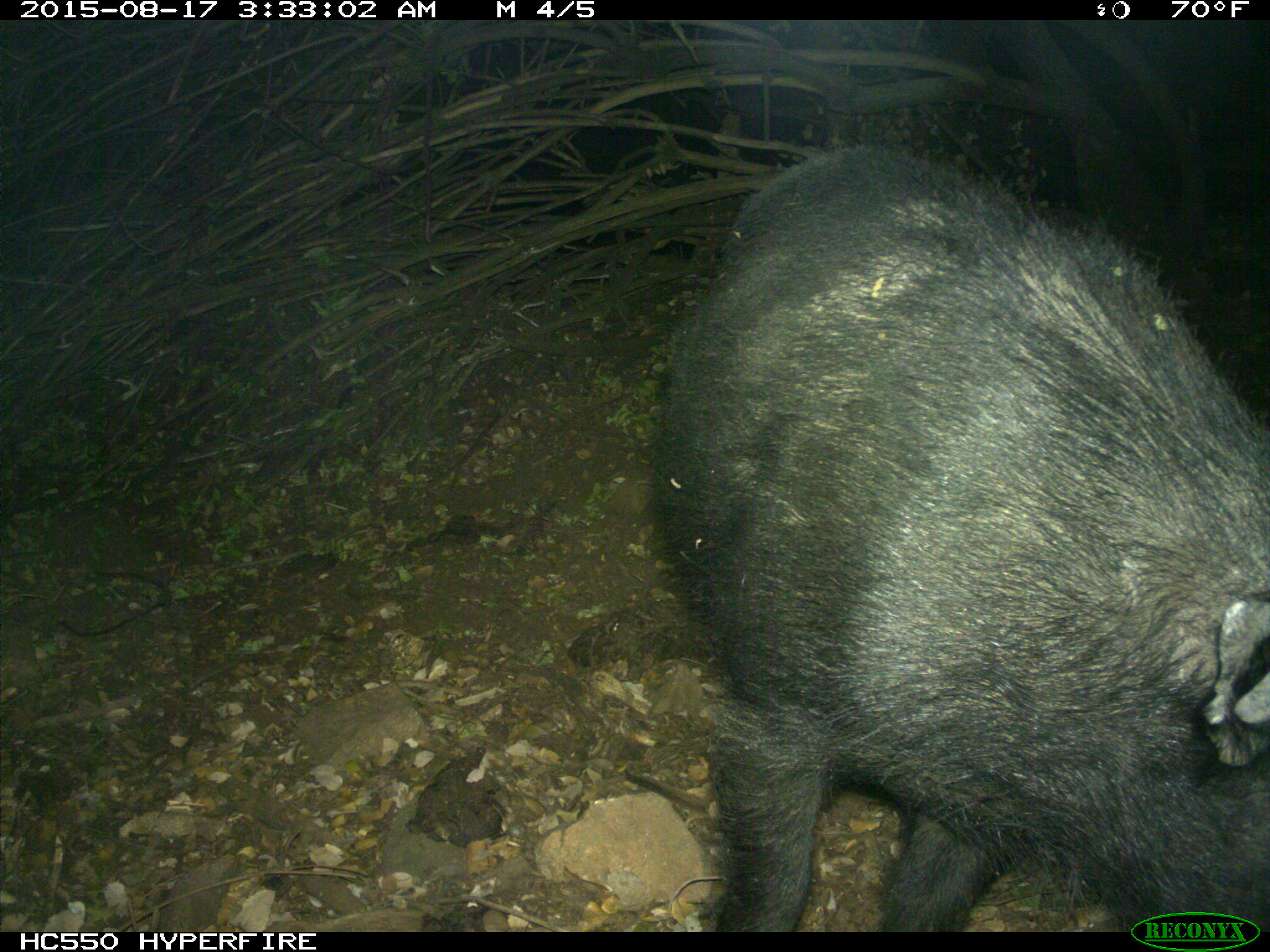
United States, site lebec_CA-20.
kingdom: Animalia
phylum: Chordata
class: Mammalia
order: Artiodactyla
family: Suidae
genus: Sus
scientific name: Sus scrofa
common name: wild boar